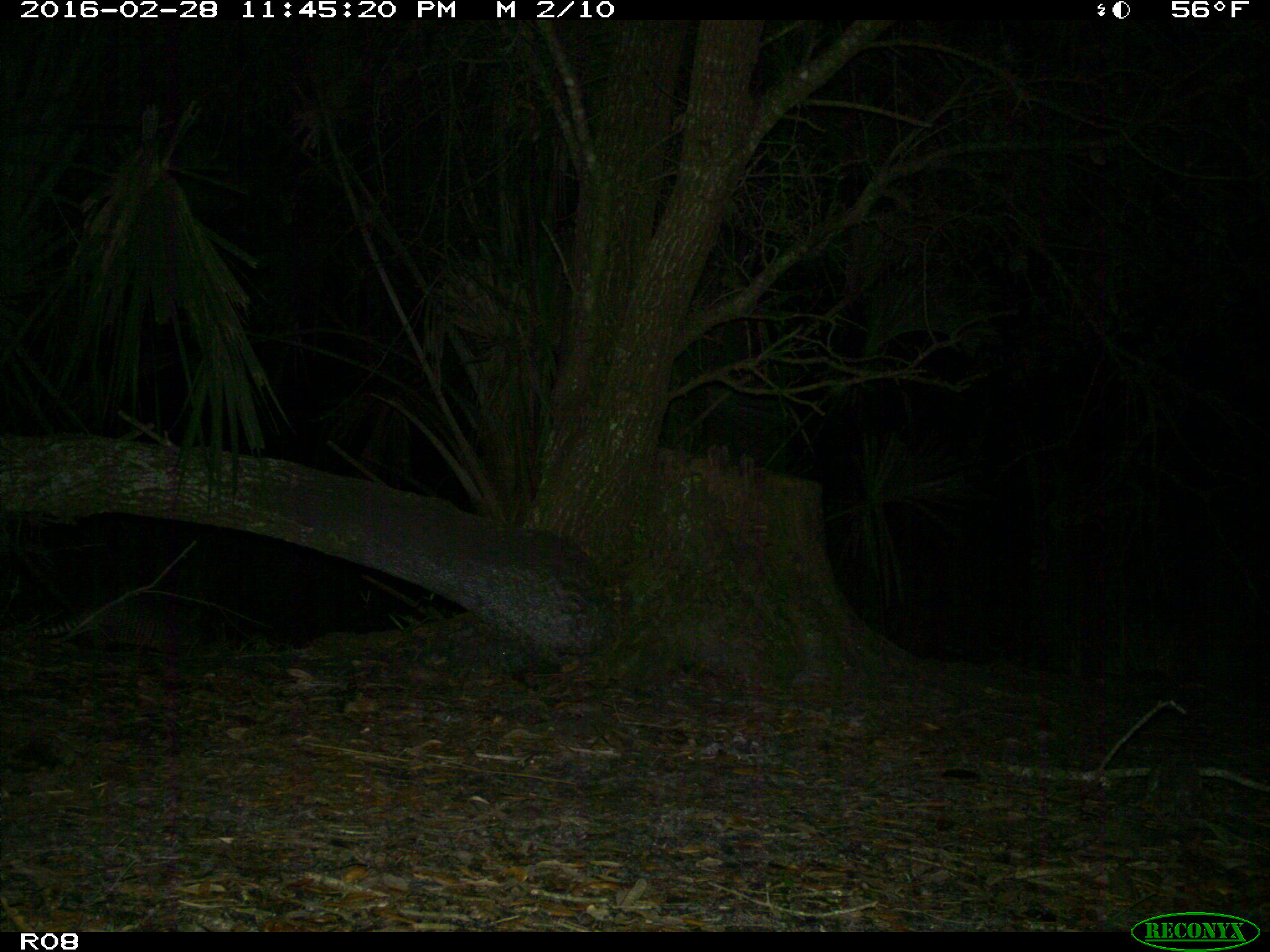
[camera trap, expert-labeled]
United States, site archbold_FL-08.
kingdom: Animalia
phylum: Chordata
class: Mammalia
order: Cingulata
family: Dasypodidae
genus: Dasypus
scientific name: Dasypus novemcinctus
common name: nine-banded armadillo